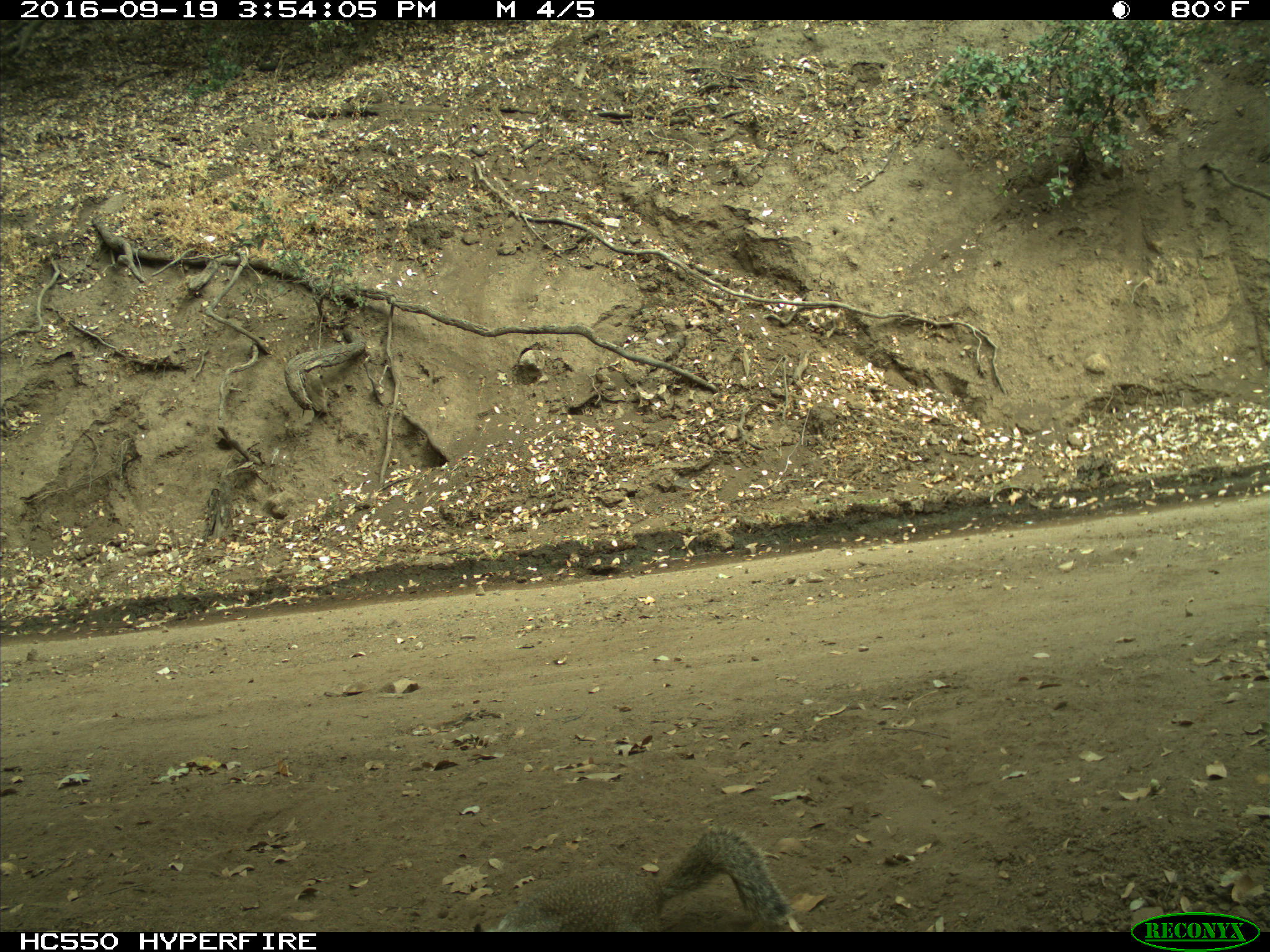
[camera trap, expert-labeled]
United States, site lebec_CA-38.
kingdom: Animalia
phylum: Chordata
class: Mammalia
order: Rodentia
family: Sciuridae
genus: Otospermophilus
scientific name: Otospermophilus beecheyi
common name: california ground squirrel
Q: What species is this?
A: Otospermophilus beecheyi (california ground squirrel).